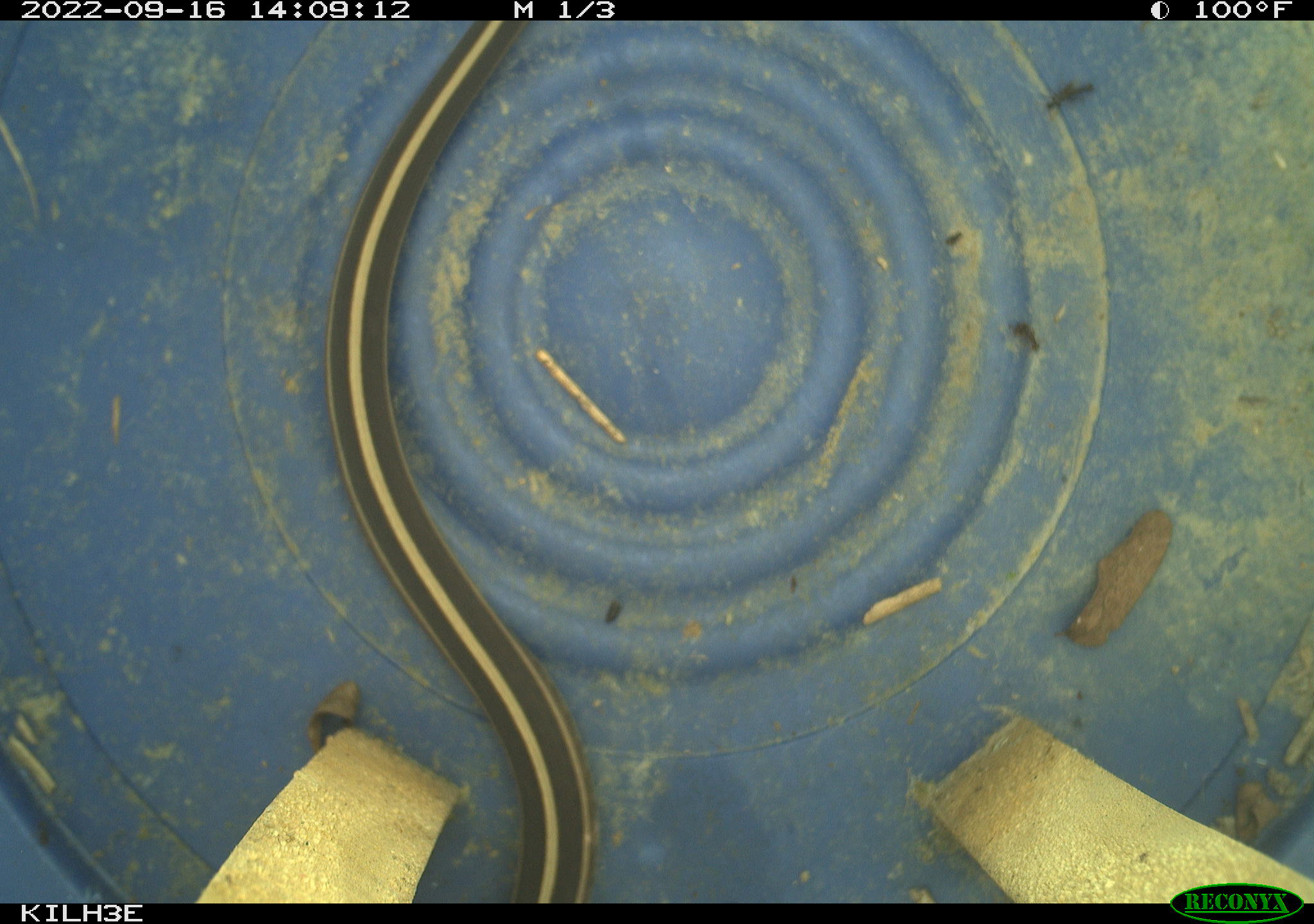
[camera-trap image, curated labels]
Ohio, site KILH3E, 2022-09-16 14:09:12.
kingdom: Animalia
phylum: Chordata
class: Reptilia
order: Squamata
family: Colubridae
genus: Thamnophis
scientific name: Thamnophis sirtalis sirtalis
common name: eastern gartersnake